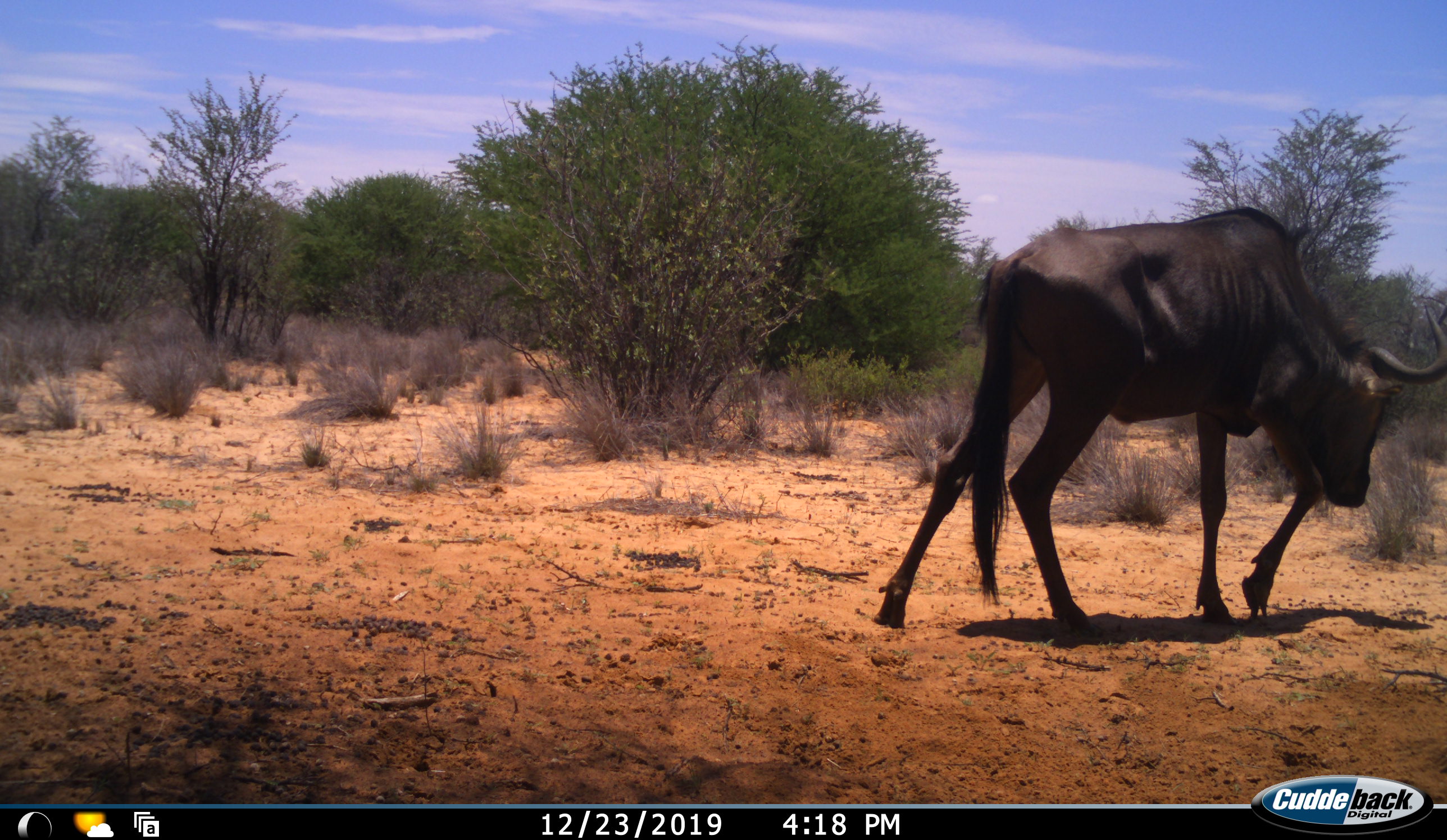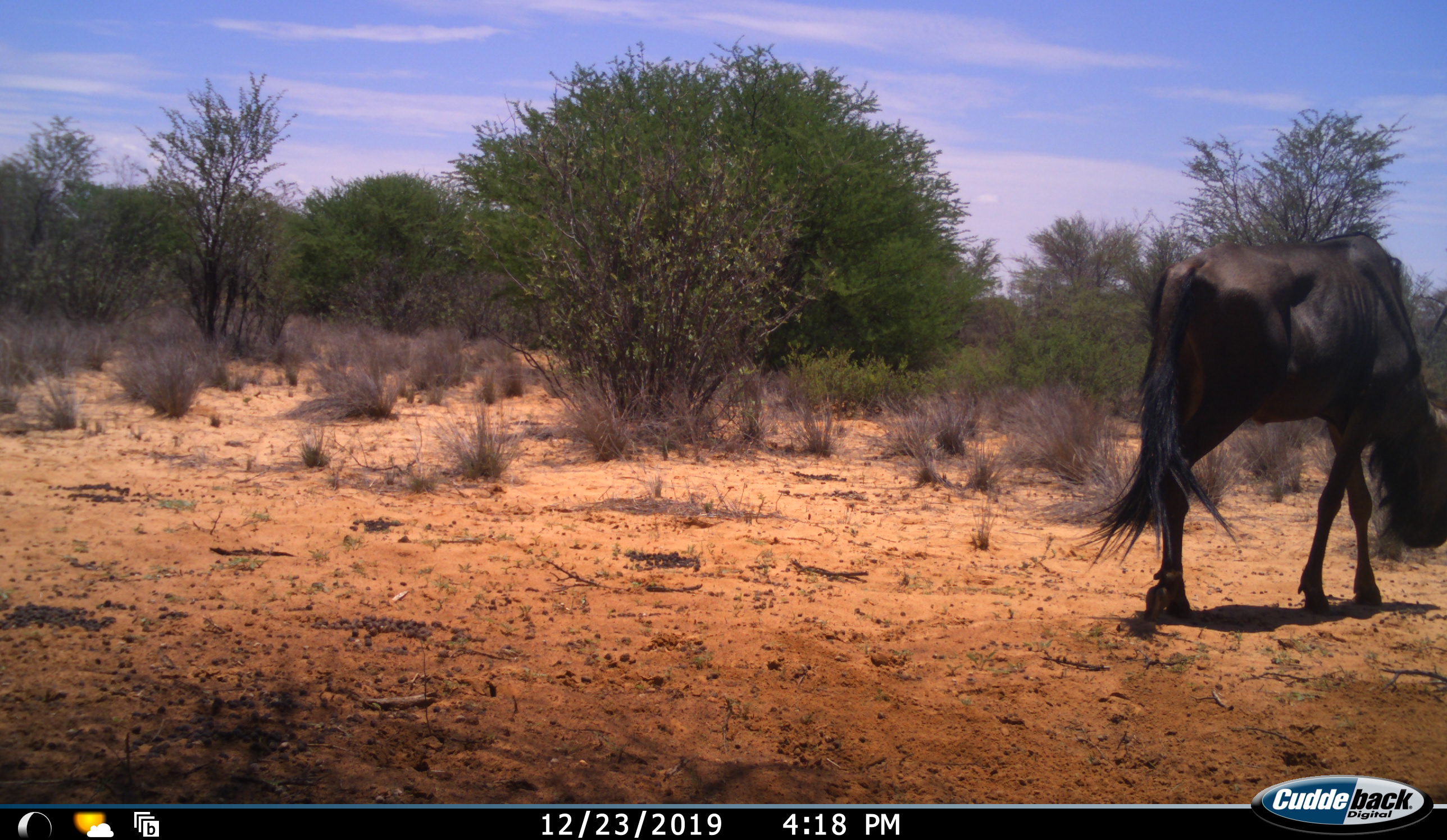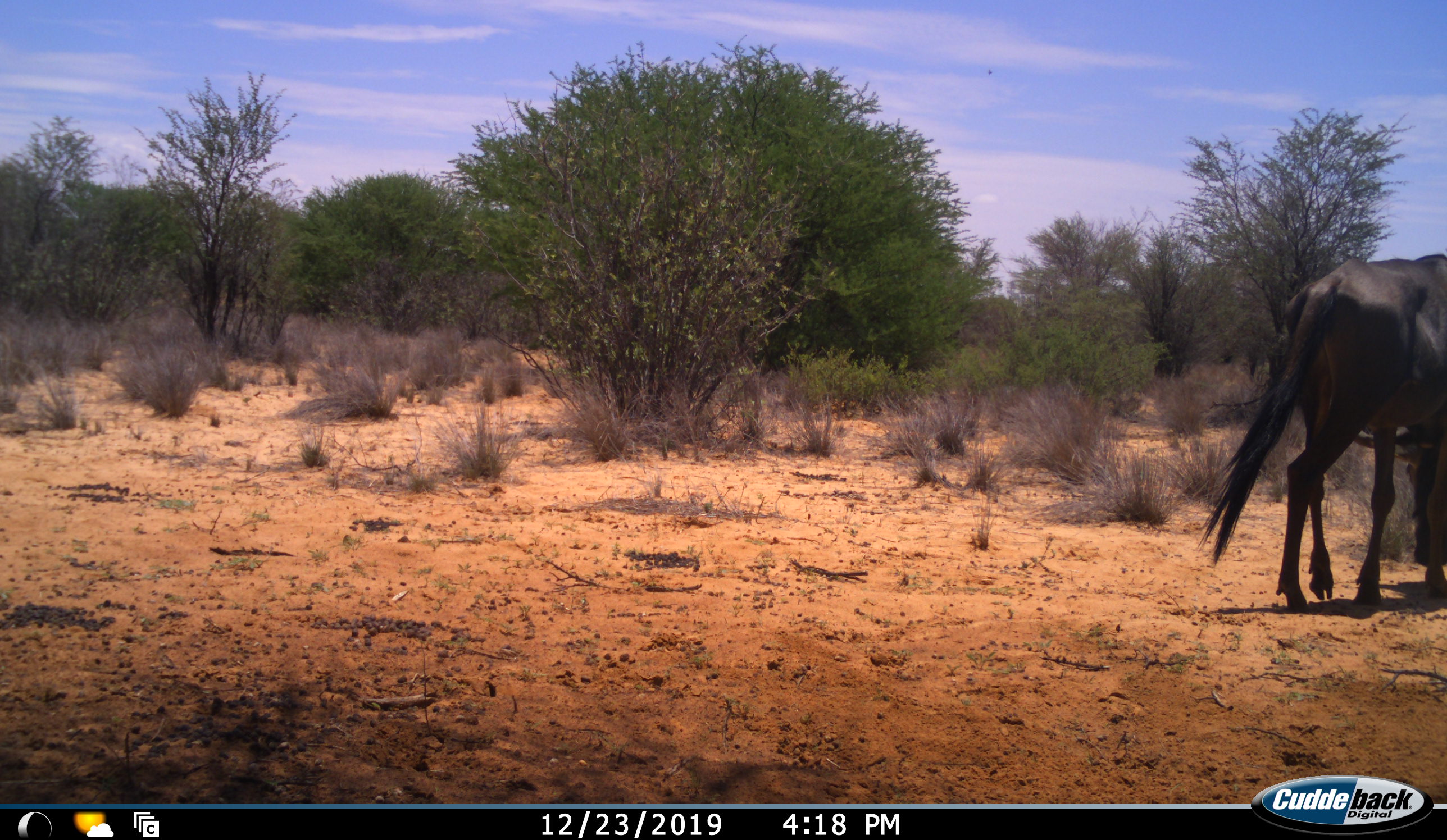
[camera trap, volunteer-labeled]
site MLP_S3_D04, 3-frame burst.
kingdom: Animalia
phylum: Chordata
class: Mammalia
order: Artiodactyla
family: Bovidae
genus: Connochaetes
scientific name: Connochaetes taurinus taurinus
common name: blue wildebeest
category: wildebeestblue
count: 1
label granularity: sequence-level